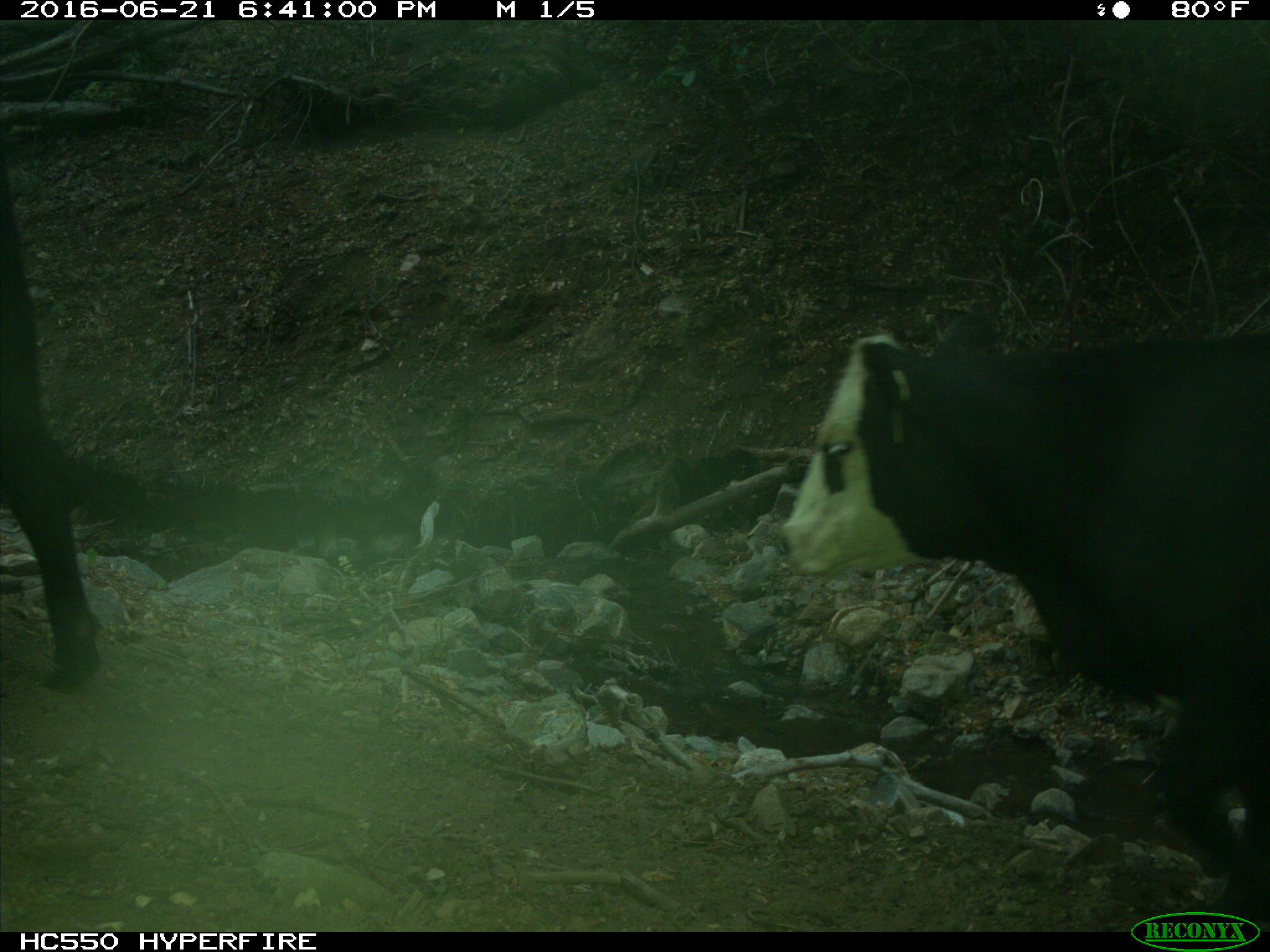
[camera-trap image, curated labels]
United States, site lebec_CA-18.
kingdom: Animalia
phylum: Chordata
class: Mammalia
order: Artiodactyla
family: Bovidae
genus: Bos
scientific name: Bos taurus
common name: domestic cow